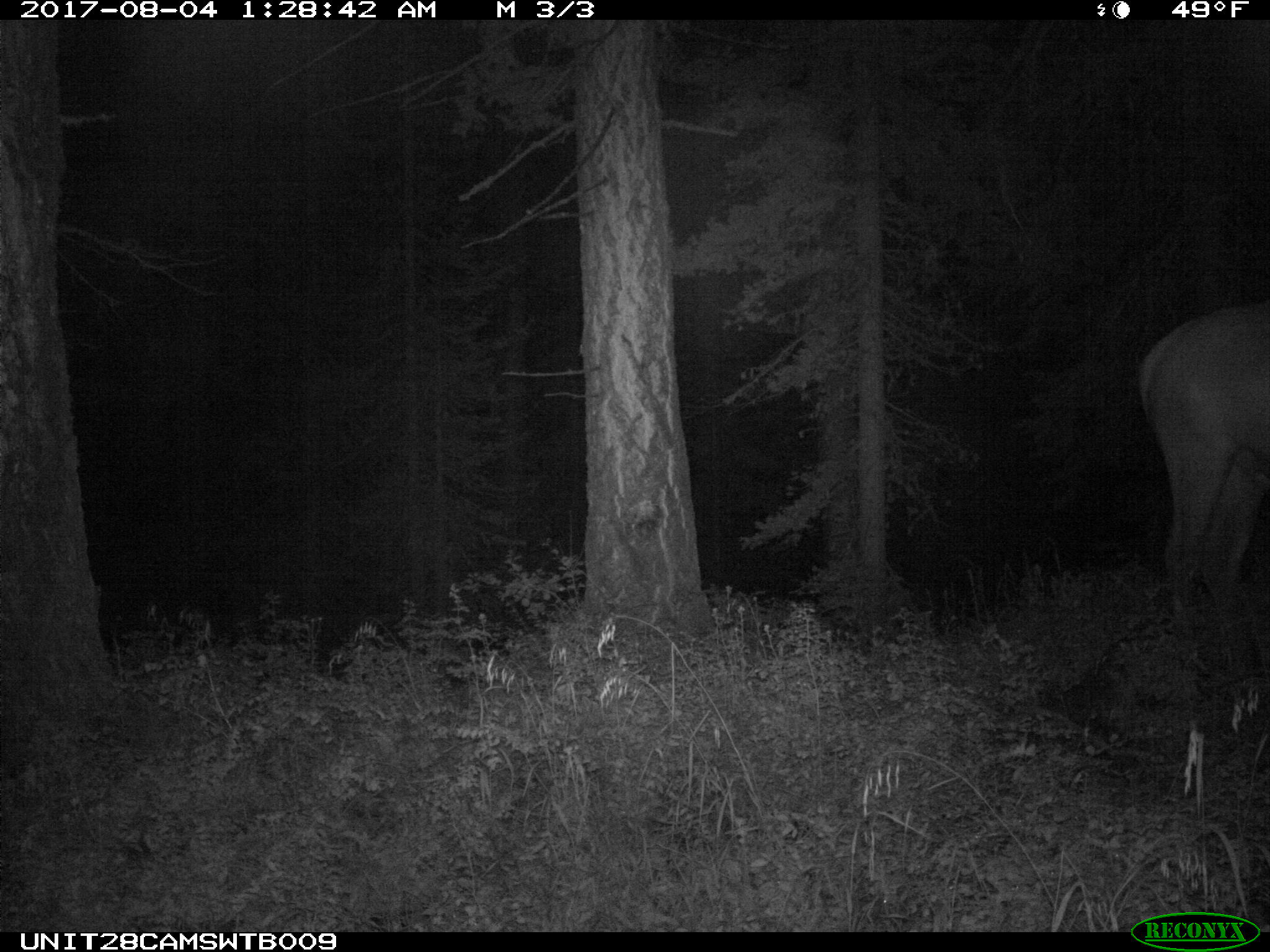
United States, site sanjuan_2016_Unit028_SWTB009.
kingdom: Animalia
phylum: Chordata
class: Mammalia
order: Artiodactyla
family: Cervidae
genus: Cervus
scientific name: Cervus elaphus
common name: red deer